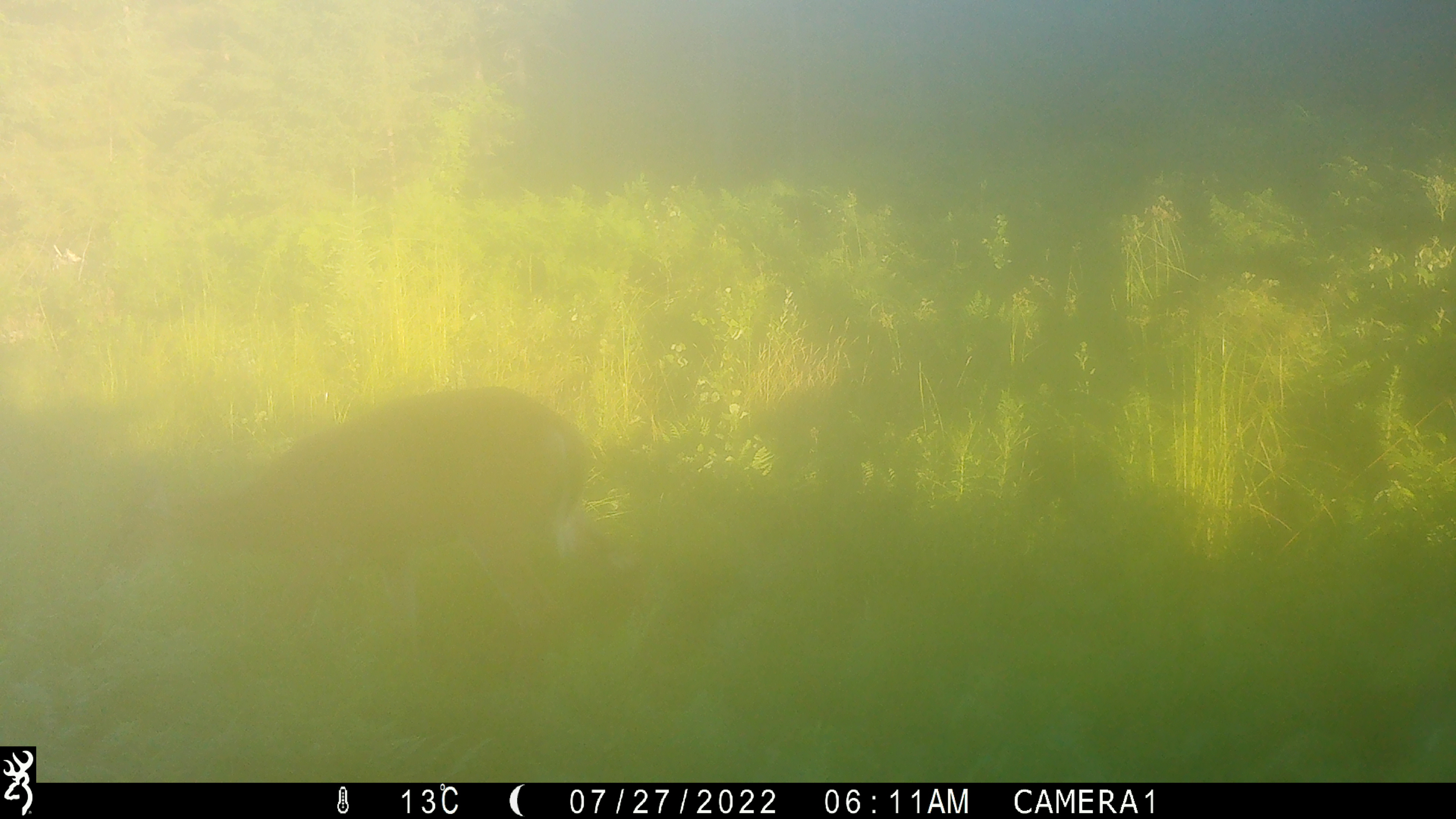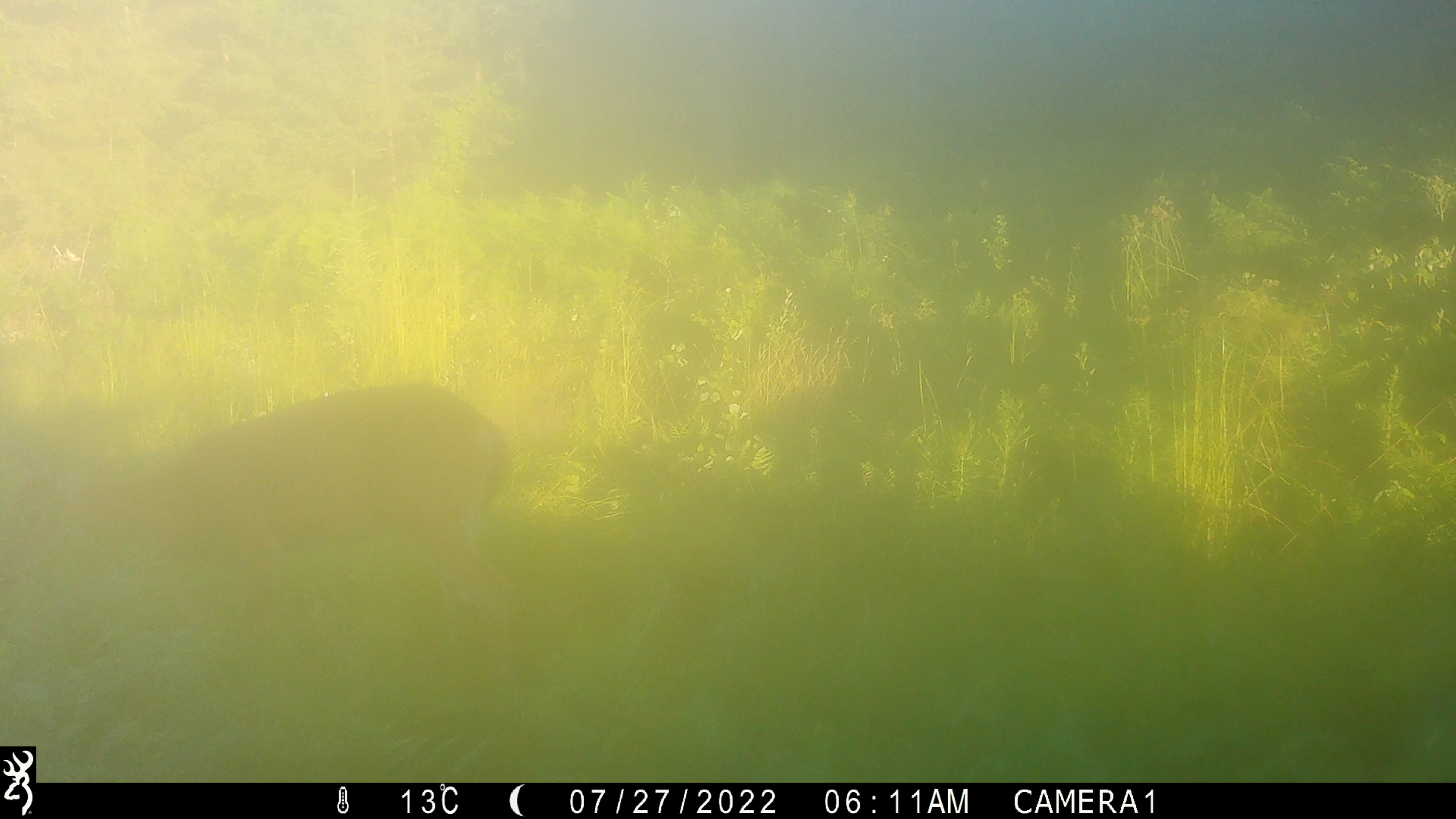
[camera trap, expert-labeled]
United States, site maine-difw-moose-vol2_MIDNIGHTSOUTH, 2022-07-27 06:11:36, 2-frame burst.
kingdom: Animalia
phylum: Chordata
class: Mammalia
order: Artiodactyla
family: Cervidae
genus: Odocoileus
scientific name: Odocoileus virginianus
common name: white-tailed deer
White-tailed deer (Odocoileus virginianus).